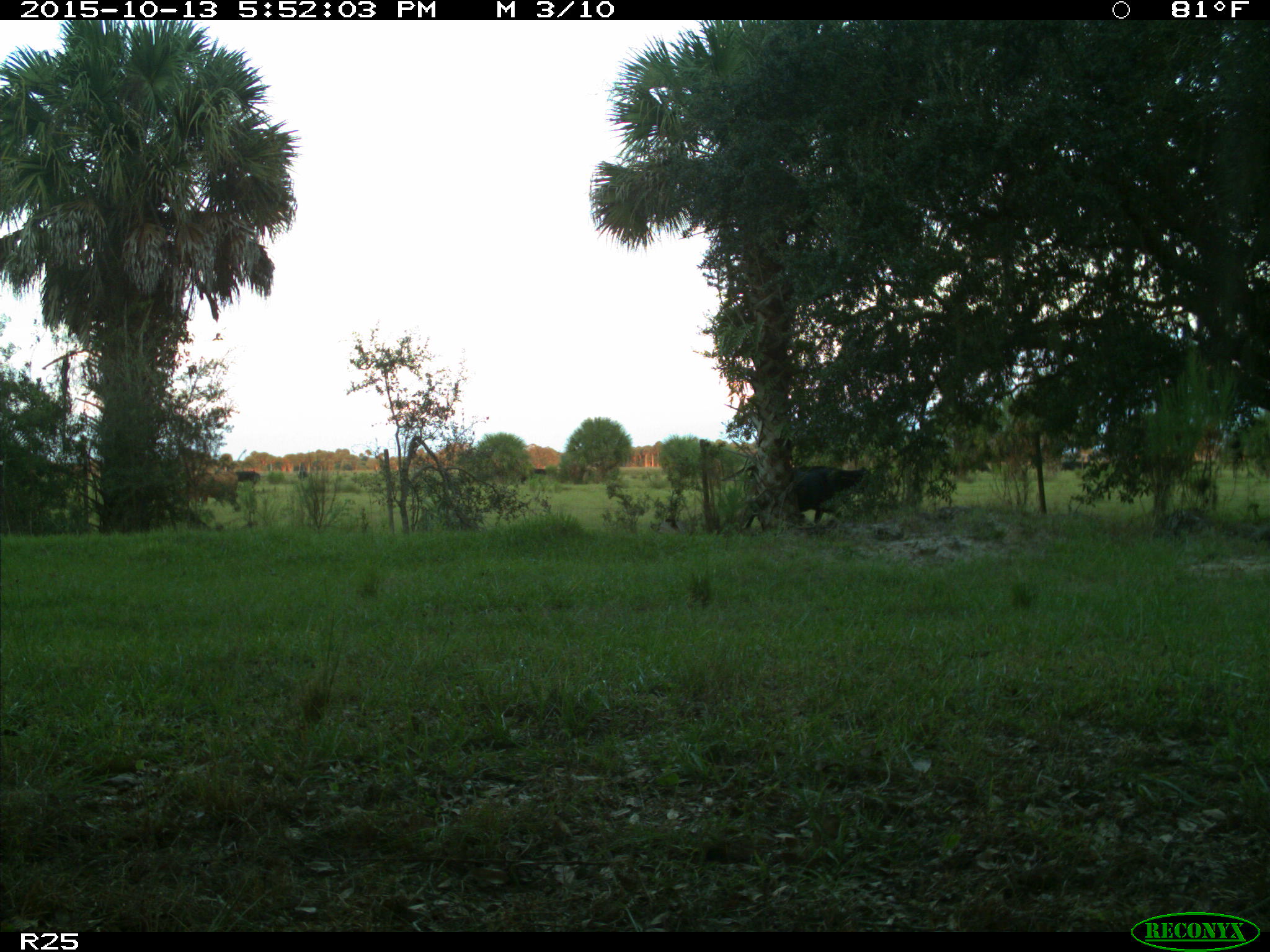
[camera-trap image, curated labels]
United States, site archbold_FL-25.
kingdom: Animalia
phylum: Chordata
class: Mammalia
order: Artiodactyla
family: Bovidae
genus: Bos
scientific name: Bos taurus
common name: domestic cow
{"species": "Bos taurus (domestic cow)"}